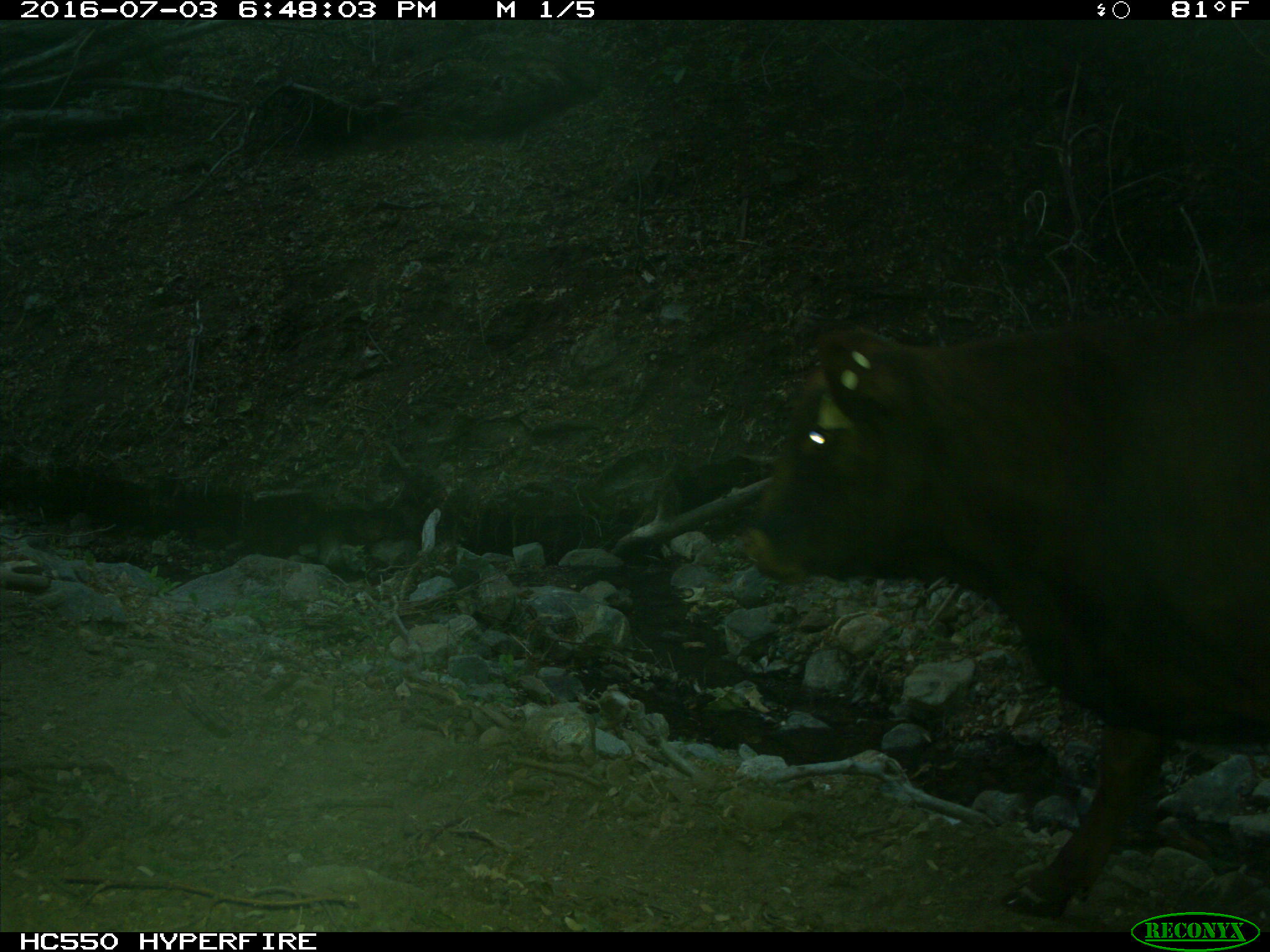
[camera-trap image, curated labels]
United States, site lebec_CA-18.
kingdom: Animalia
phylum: Chordata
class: Mammalia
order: Artiodactyla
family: Bovidae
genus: Bos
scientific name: Bos taurus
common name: domestic cow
Bos taurus (domestic cow).